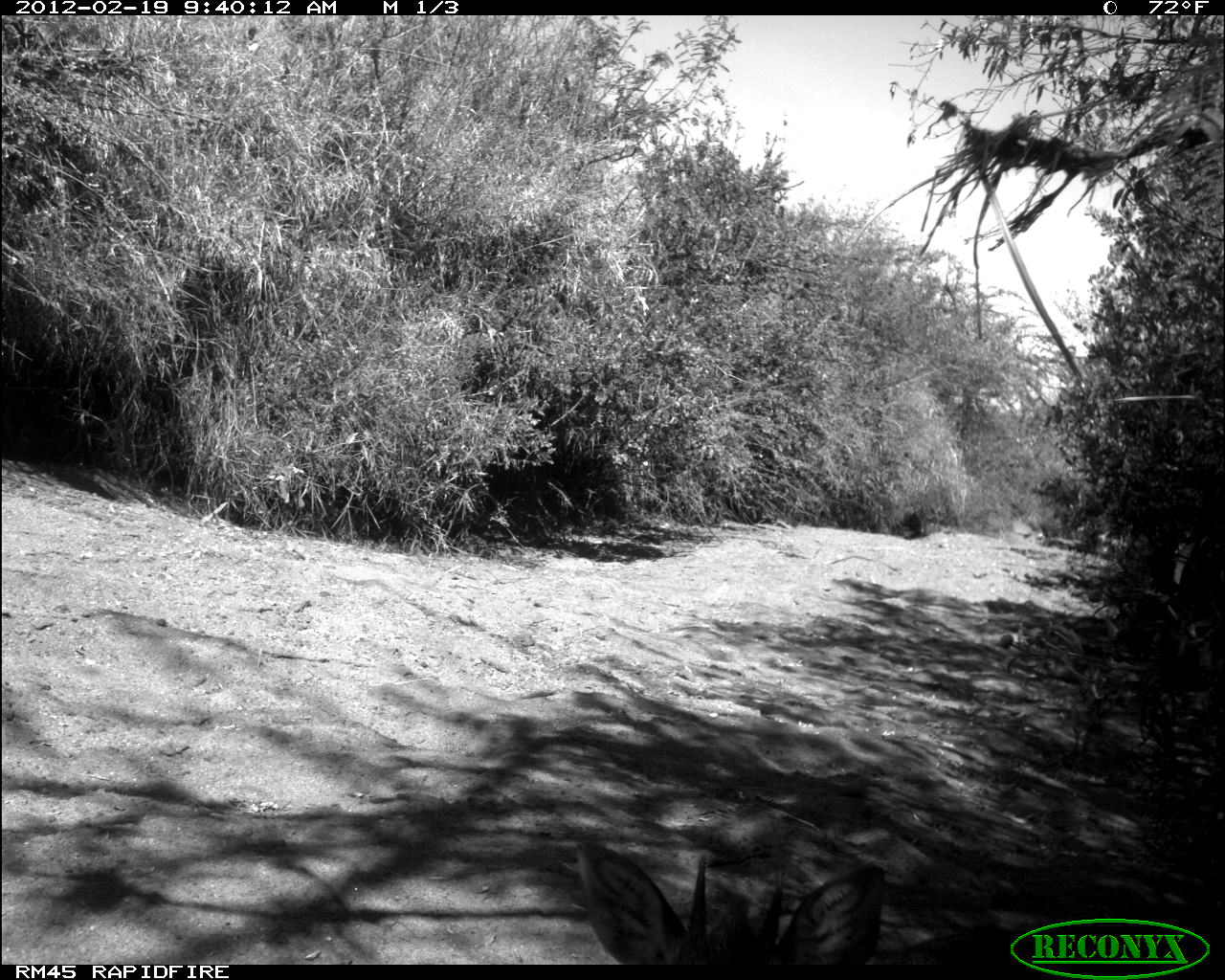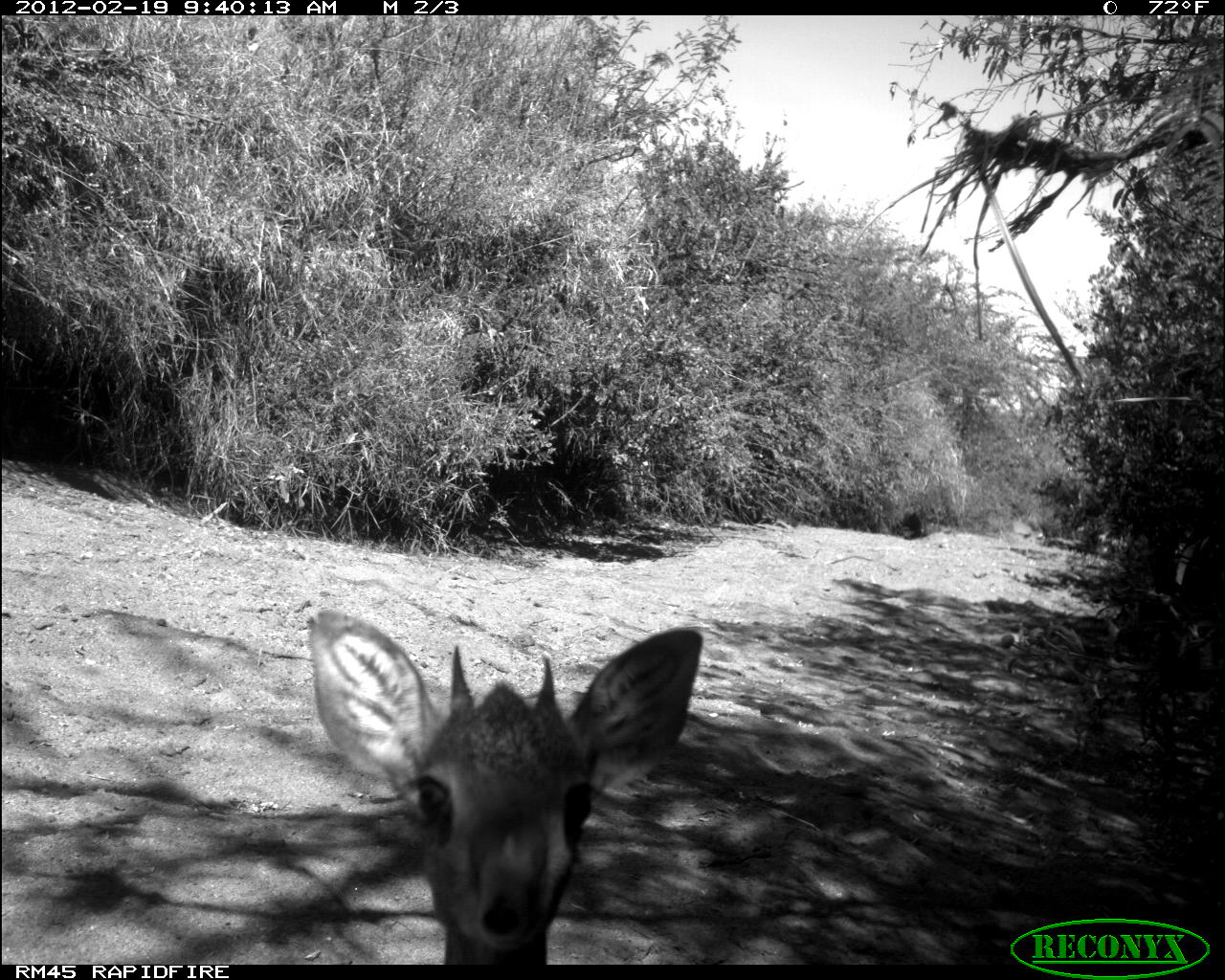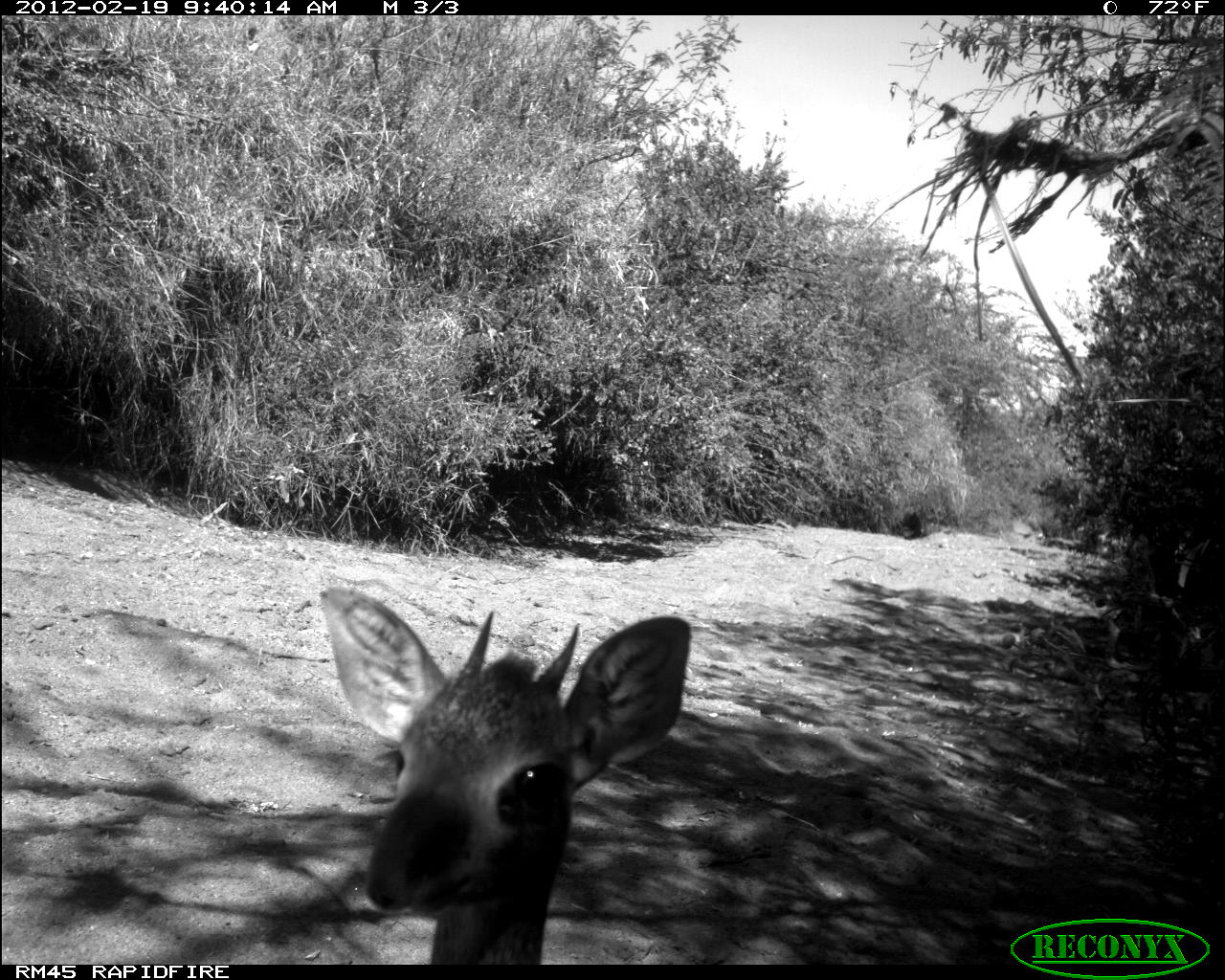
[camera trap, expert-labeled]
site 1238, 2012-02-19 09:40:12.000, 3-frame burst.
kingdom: Animalia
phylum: Chordata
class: Mammalia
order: Artiodactyla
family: Bovidae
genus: Madoqua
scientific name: Madoqua guentheri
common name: günther's dik-dik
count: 1